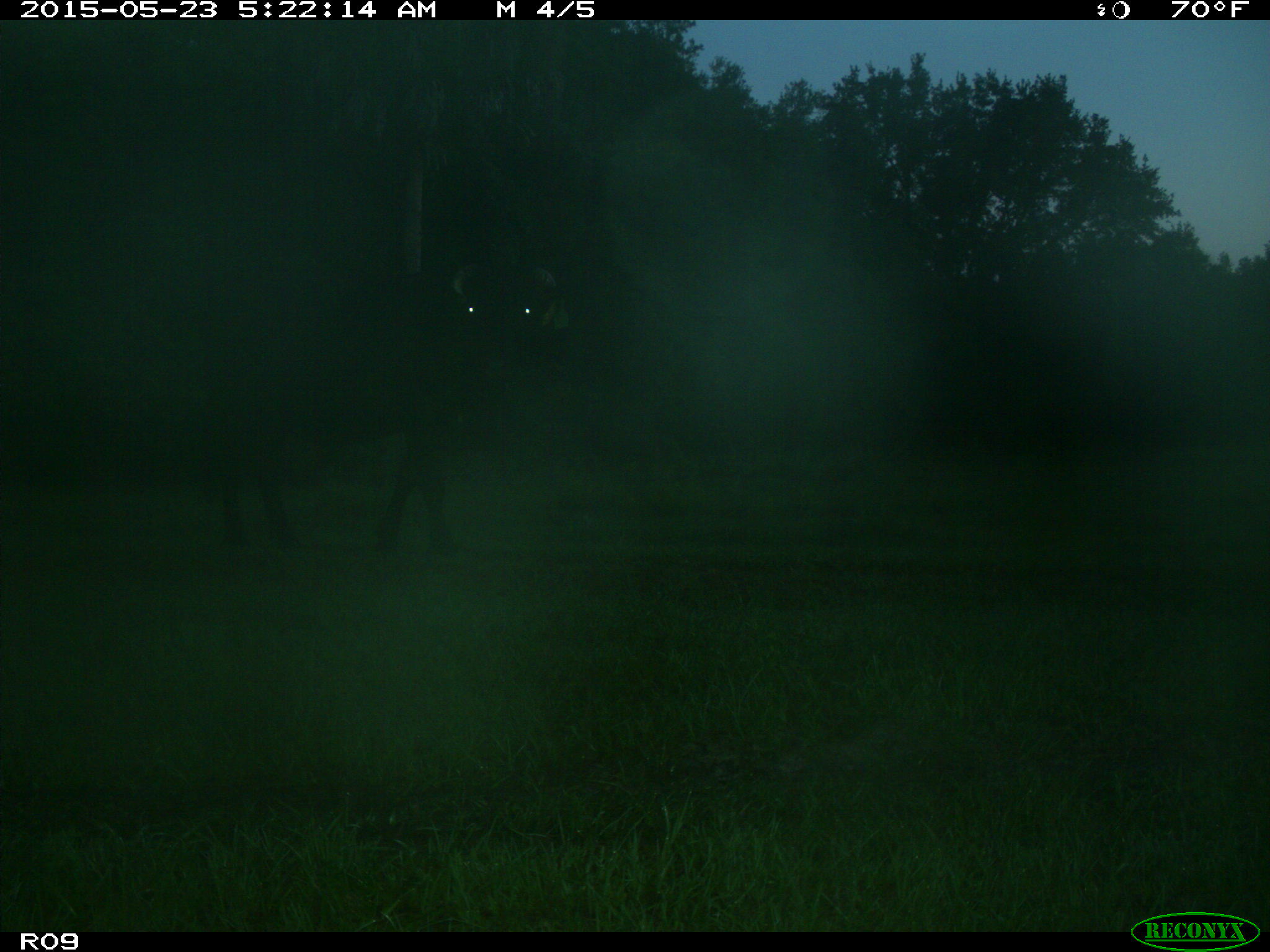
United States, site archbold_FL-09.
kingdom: Animalia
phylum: Chordata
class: Mammalia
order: Artiodactyla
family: Bovidae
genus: Bos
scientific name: Bos taurus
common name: domestic cow